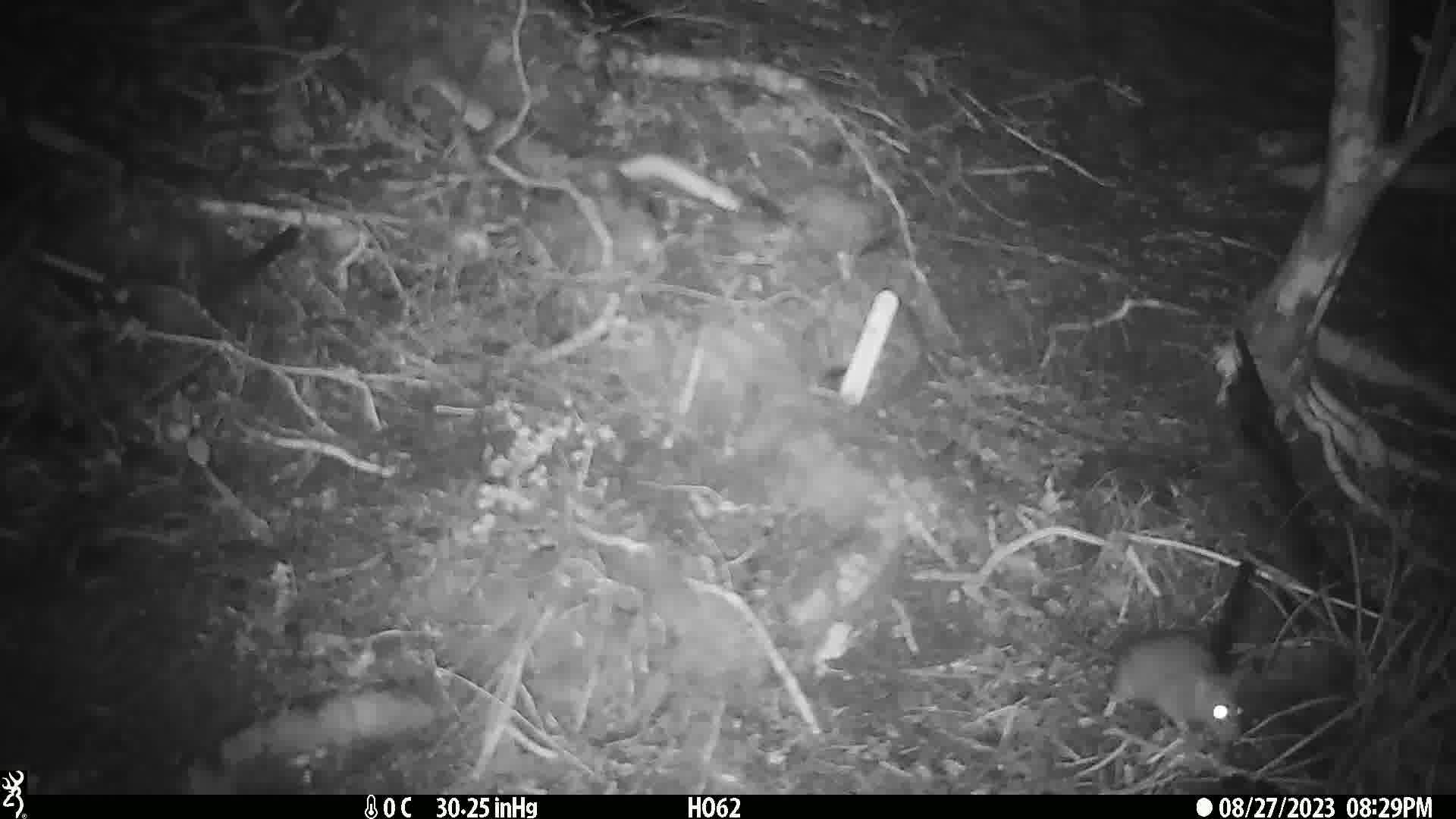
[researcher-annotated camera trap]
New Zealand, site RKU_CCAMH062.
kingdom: Animalia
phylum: Chordata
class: Mammalia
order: Rodentia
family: Muridae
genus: Rattus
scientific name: Rattus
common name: rat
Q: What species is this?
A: Rat (Rattus).